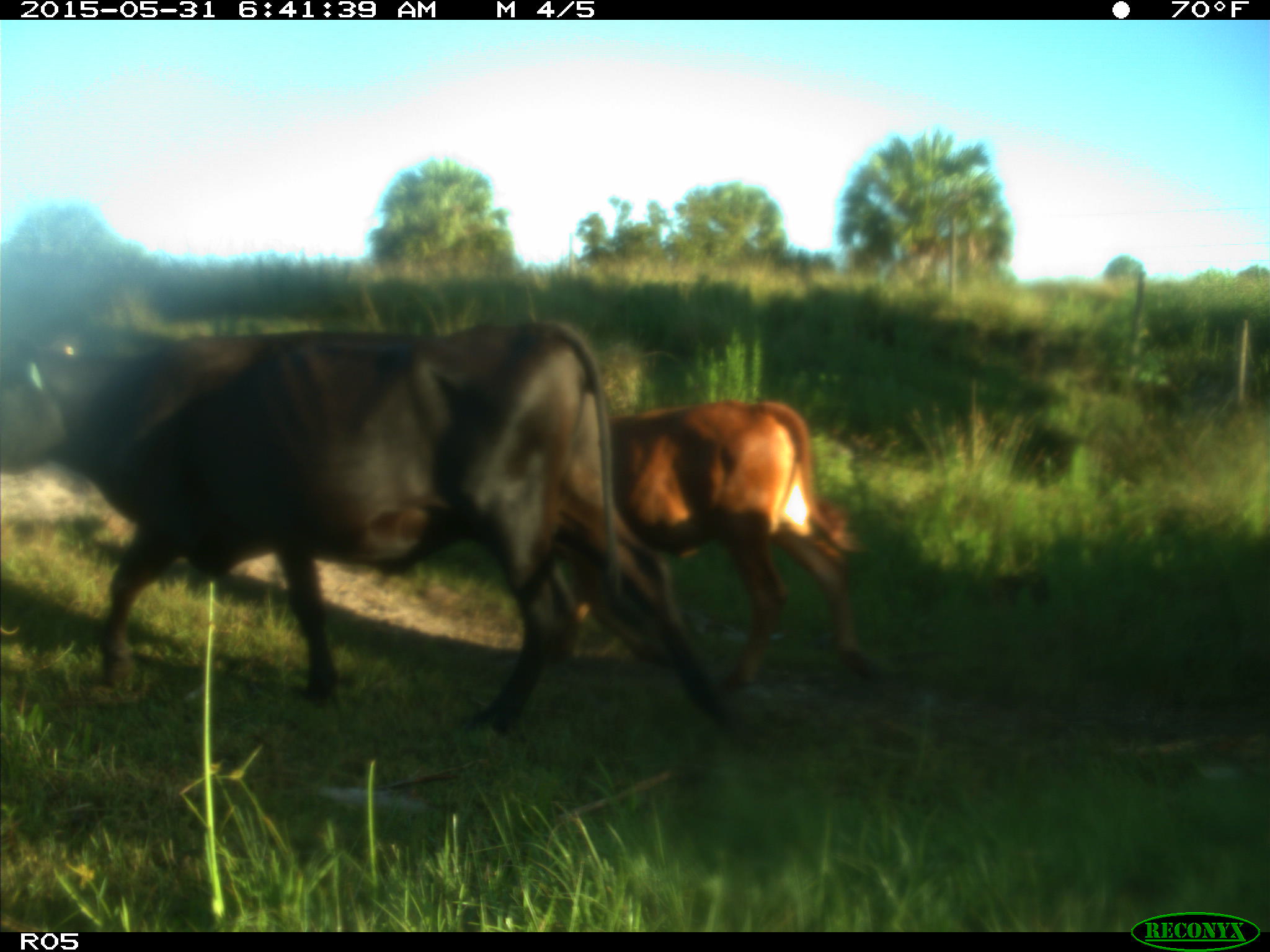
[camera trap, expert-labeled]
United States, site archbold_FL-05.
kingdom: Animalia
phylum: Chordata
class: Mammalia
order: Artiodactyla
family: Bovidae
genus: Bos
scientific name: Bos taurus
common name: domestic cow